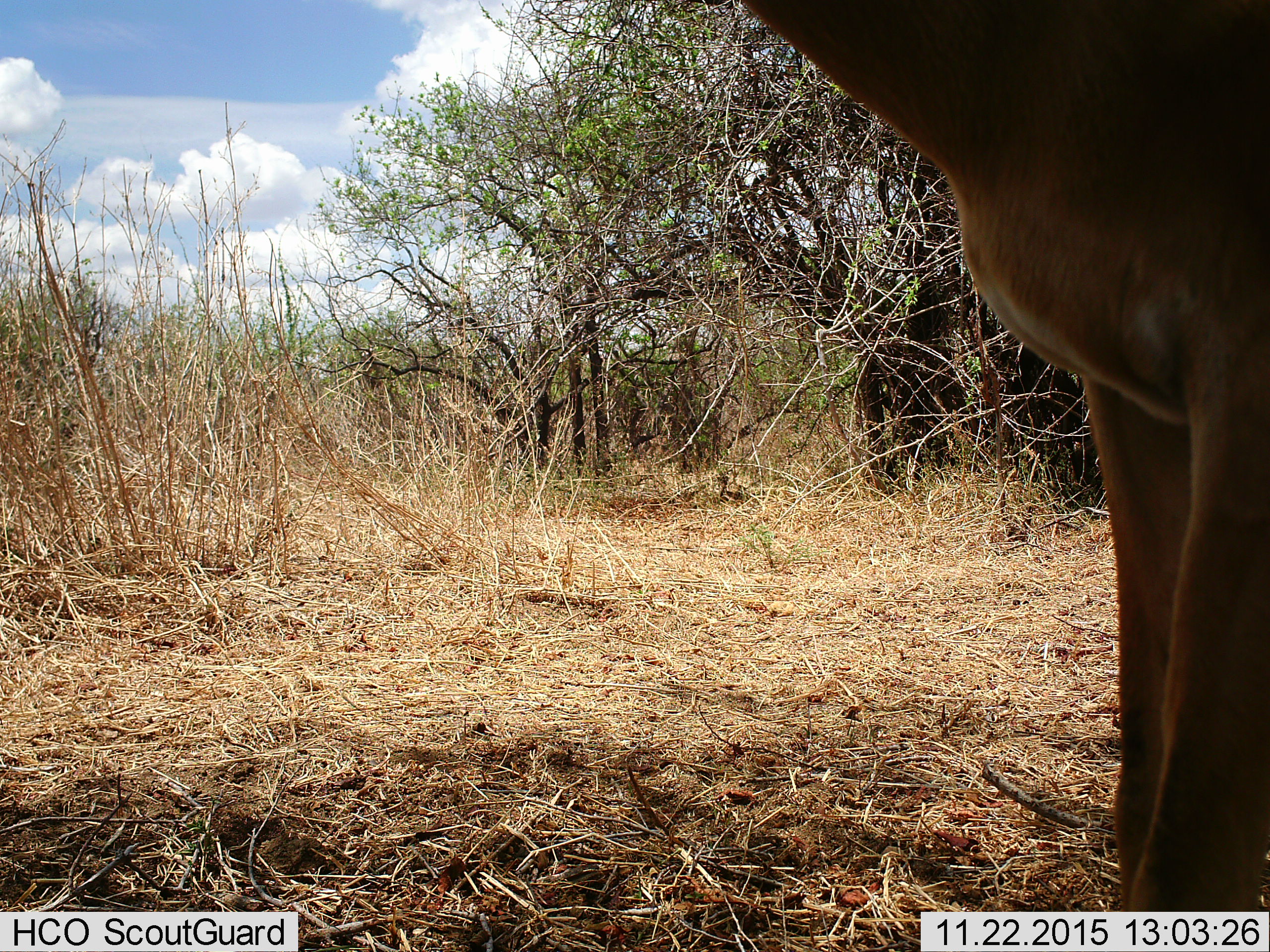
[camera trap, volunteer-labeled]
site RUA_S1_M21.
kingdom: Animalia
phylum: Chordata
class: Mammalia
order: Artiodactyla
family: Bovidae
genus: Aepyceros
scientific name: Aepyceros melampus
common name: impala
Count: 1.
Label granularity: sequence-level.